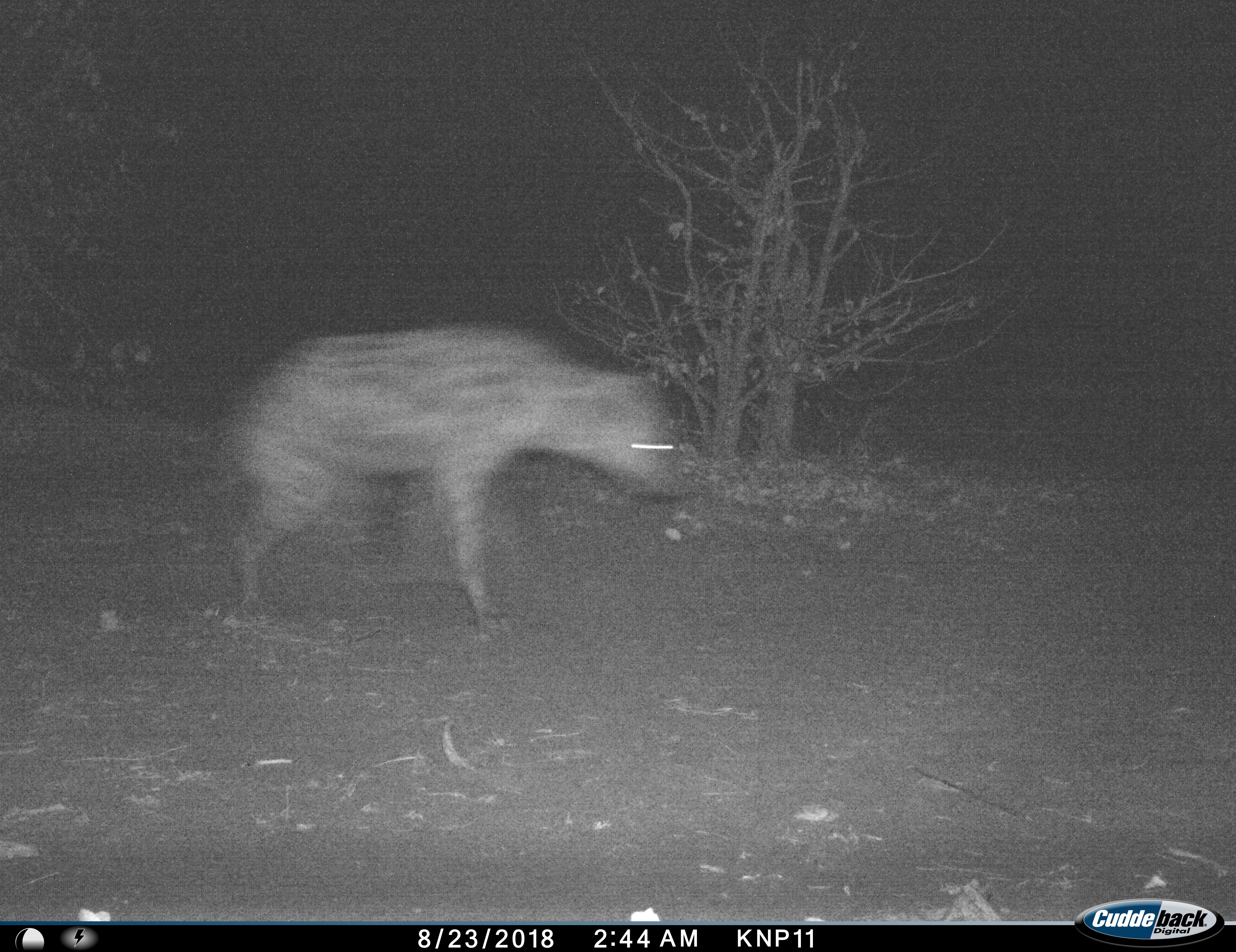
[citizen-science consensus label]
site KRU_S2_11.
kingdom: Animalia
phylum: Chordata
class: Mammalia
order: Carnivora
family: Hyaenidae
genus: Crocuta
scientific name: Crocuta crocuta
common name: spotted hyena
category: hyenaspotted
Hyenaspotted (spotted hyena) (Crocuta crocuta), count 1. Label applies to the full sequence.